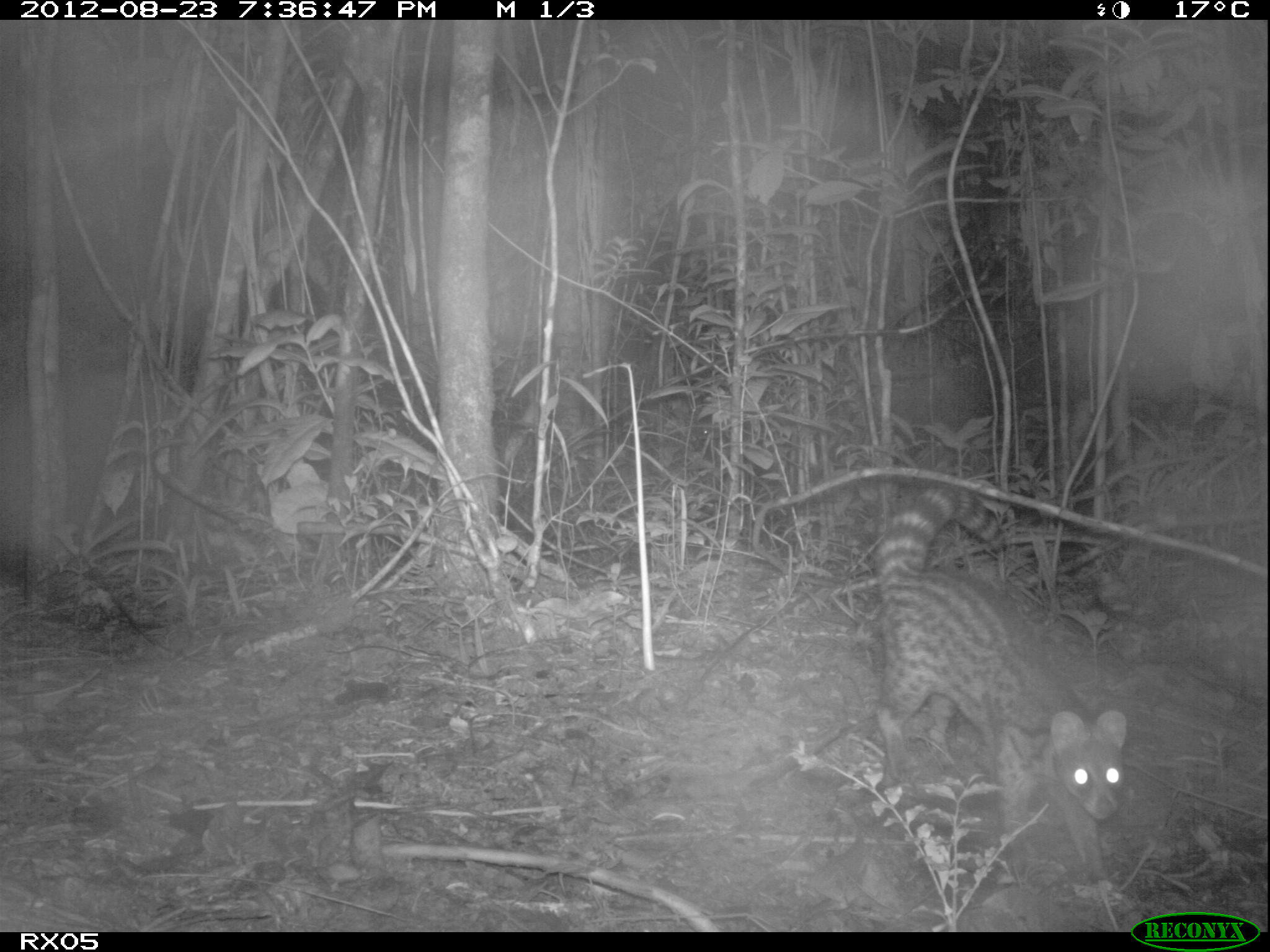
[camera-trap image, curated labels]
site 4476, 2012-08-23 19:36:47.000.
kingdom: Animalia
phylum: Chordata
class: Mammalia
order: Carnivora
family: Viverridae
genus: Viverricula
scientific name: Viverricula indica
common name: small indian civet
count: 1